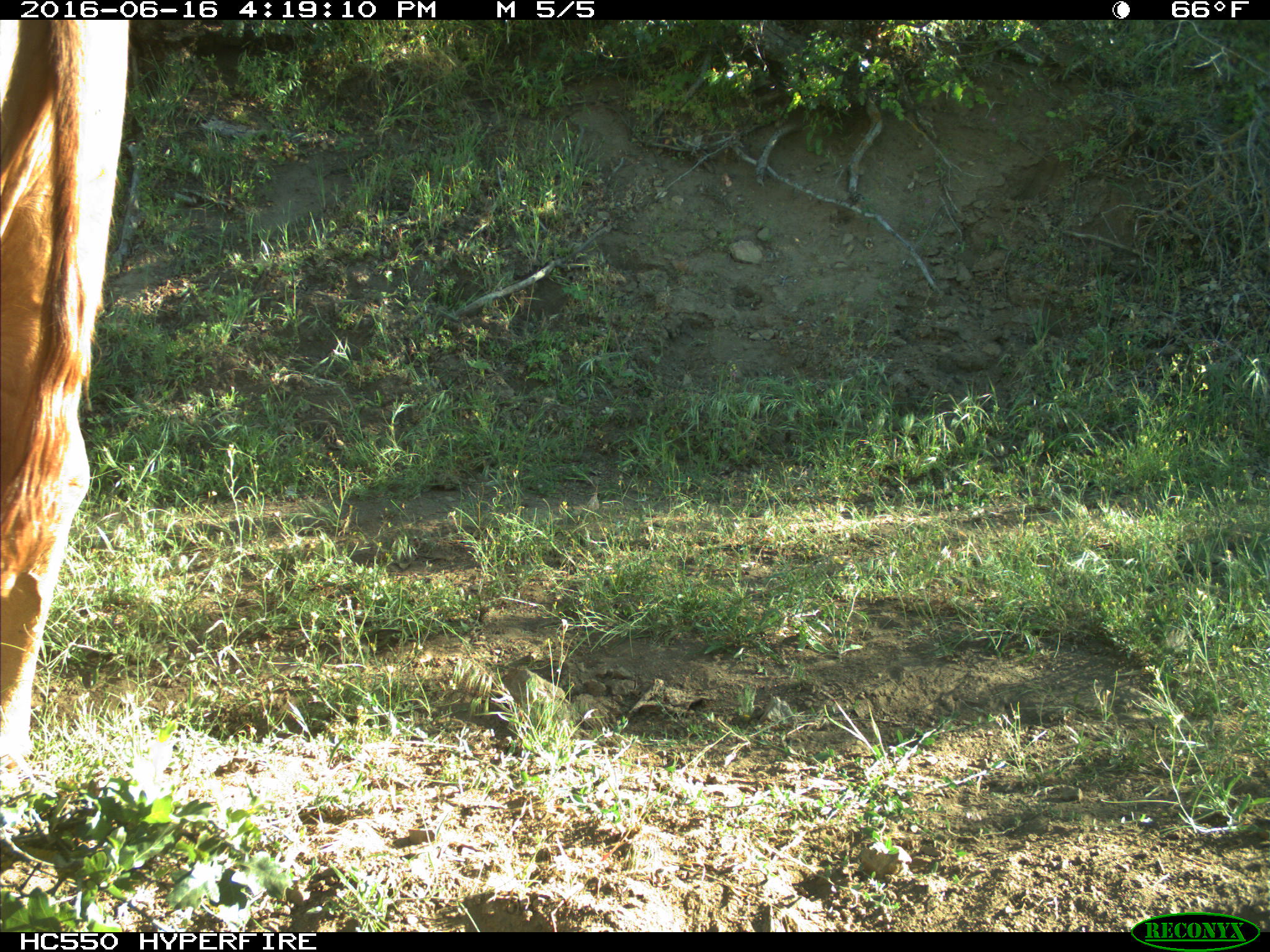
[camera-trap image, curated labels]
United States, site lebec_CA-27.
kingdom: Animalia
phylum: Chordata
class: Mammalia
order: Artiodactyla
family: Bovidae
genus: Bos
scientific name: Bos taurus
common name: domestic cow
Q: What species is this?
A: Bos taurus (domestic cow).